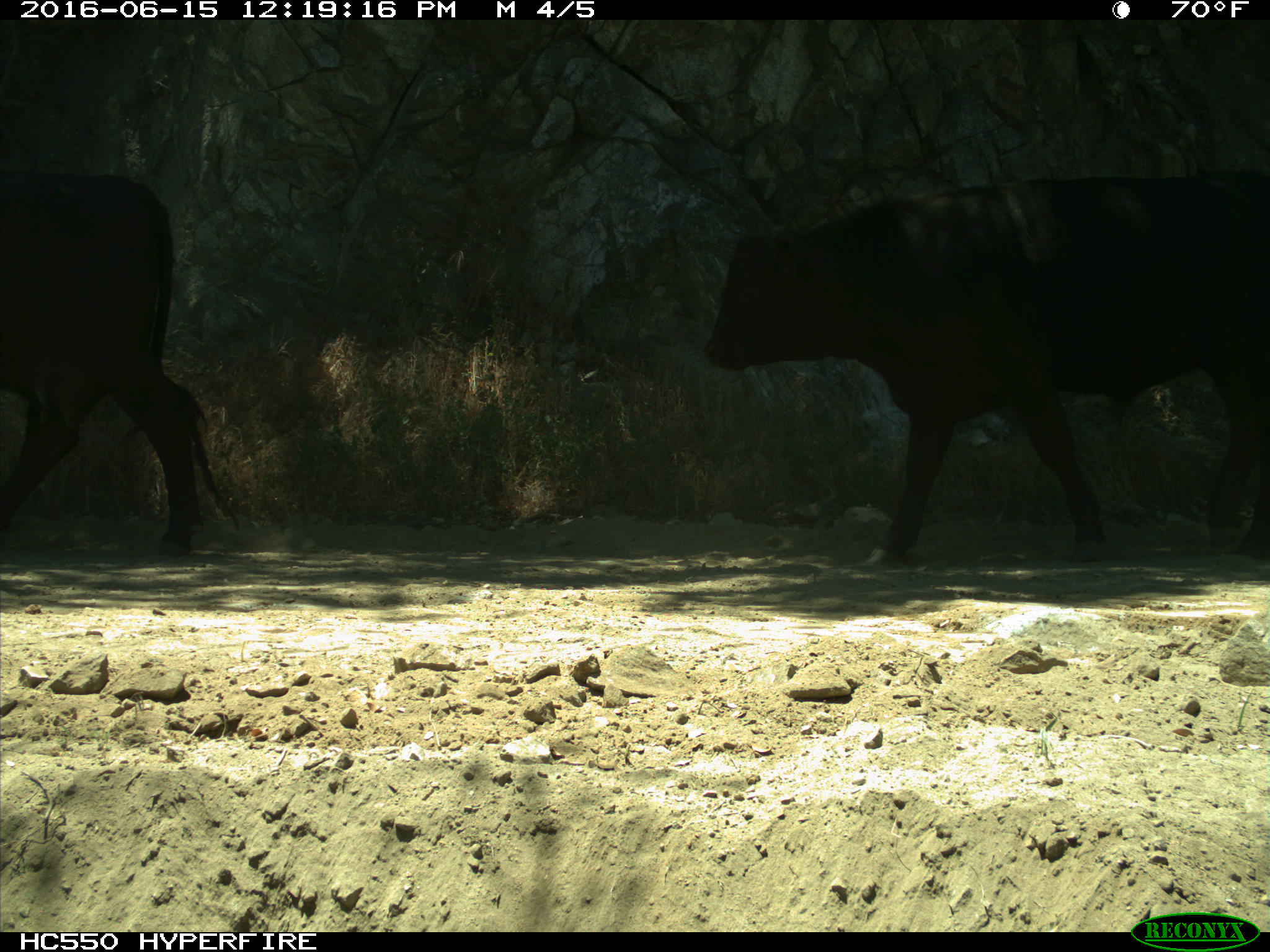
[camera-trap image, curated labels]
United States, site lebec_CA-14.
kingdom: Animalia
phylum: Chordata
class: Mammalia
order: Artiodactyla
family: Bovidae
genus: Bos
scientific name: Bos taurus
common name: domestic cow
Bos taurus (domestic cow).